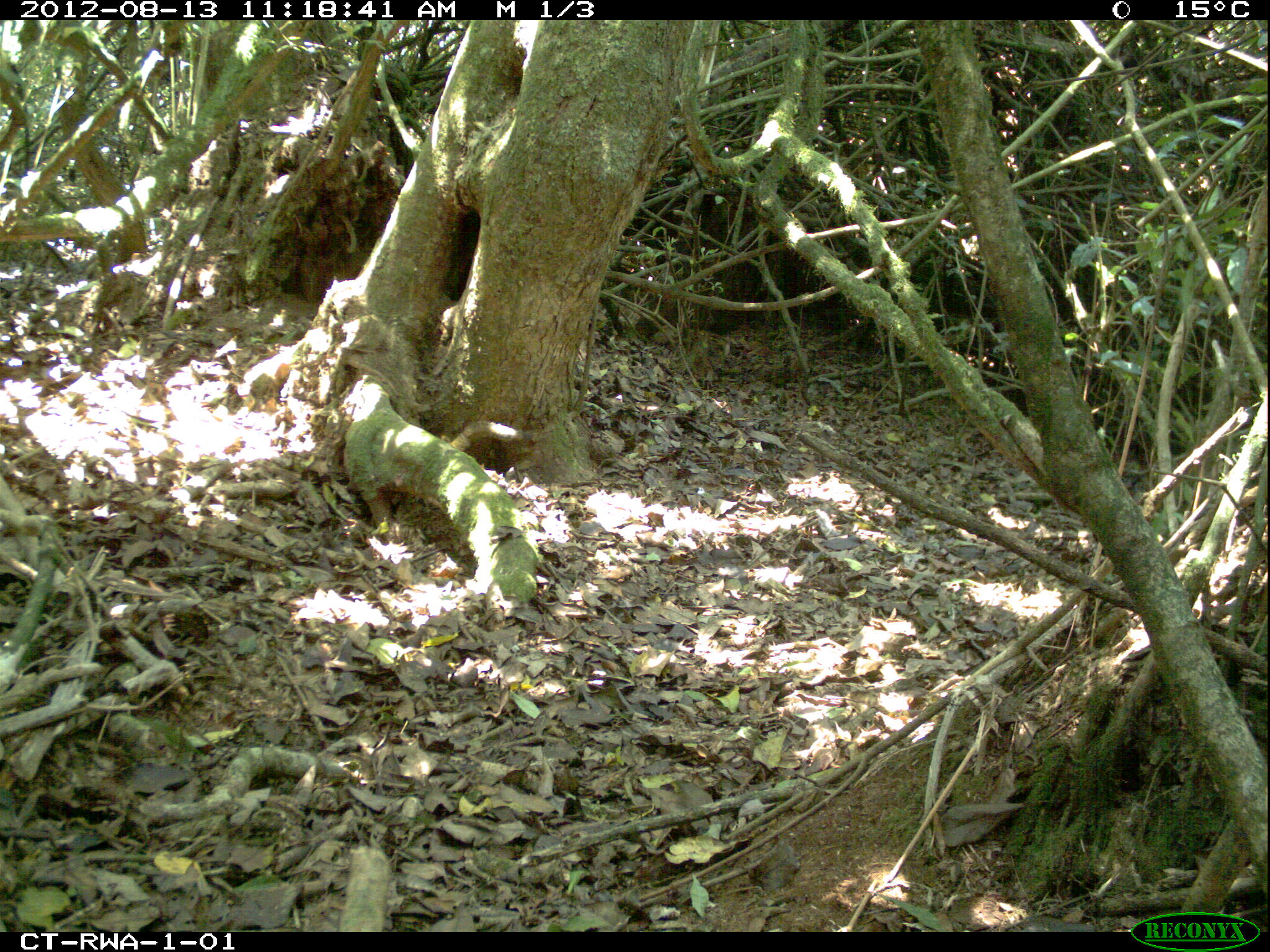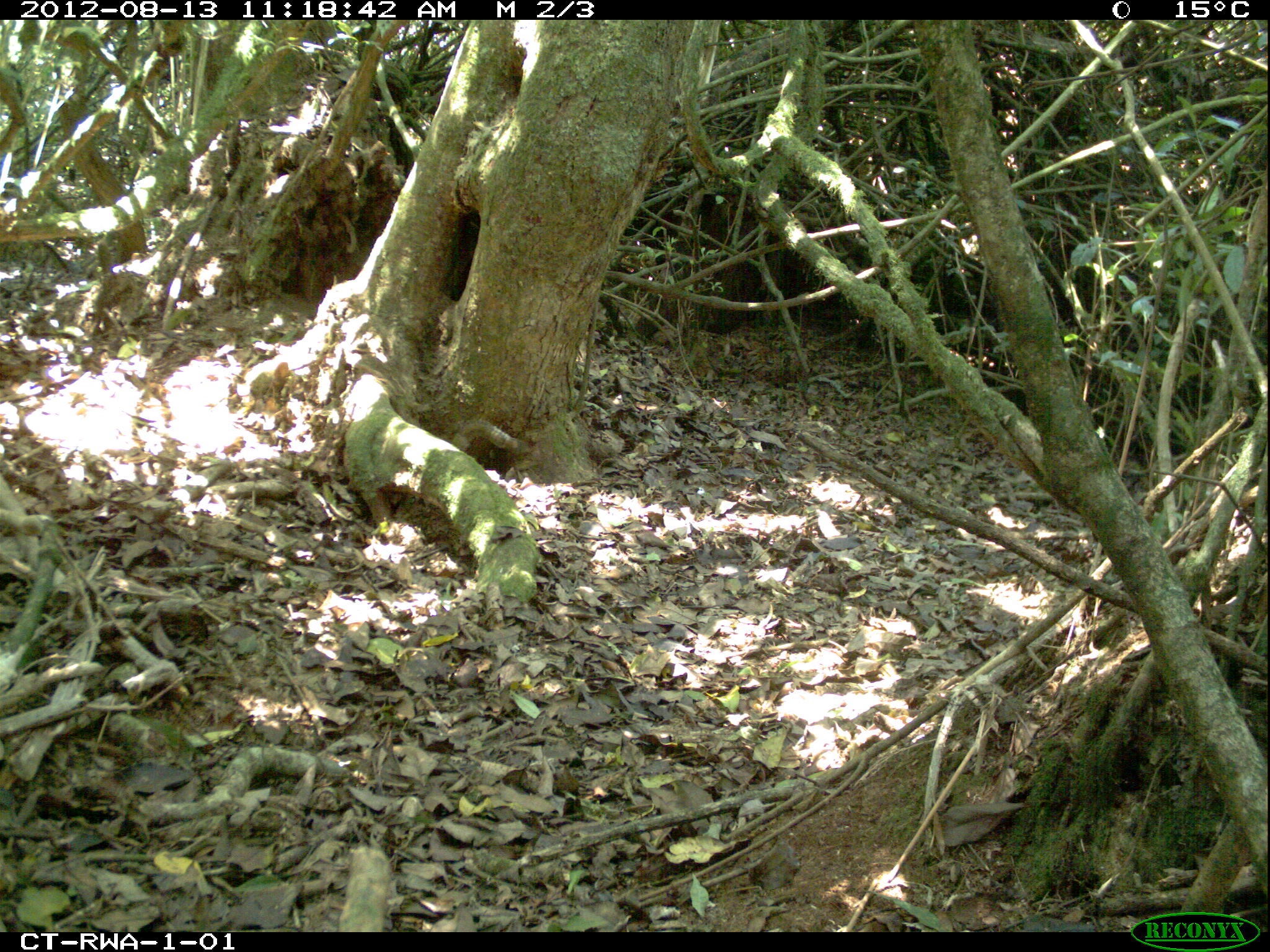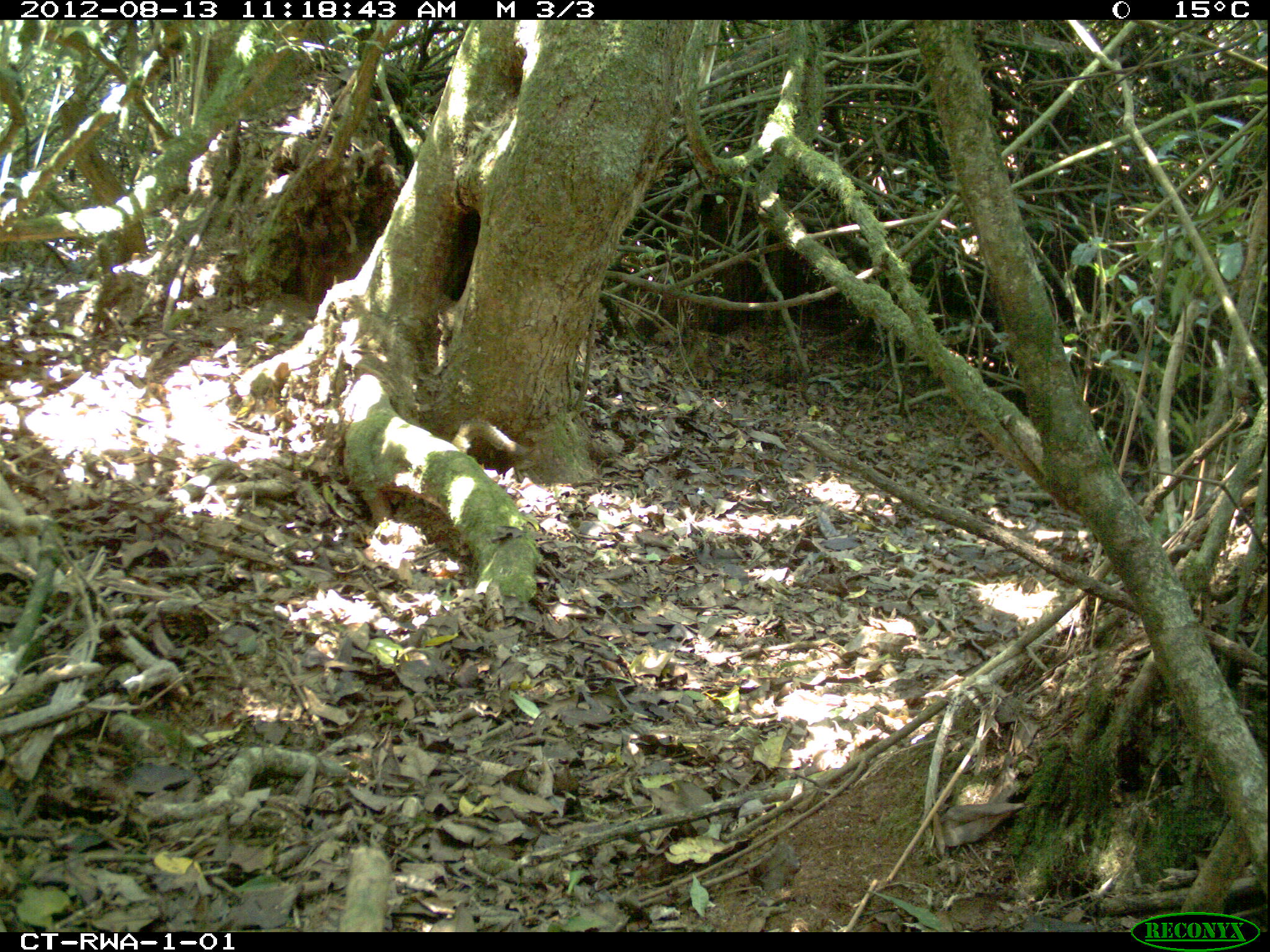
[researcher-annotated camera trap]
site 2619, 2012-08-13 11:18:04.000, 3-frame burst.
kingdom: Animalia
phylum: Chordata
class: Mammalia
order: Rodentia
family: Sciuridae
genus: Funisciurus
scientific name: Funisciurus carruthersi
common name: carruther's mountain squirrel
Funisciurus carruthersi (carruther's mountain squirrel), count 1.